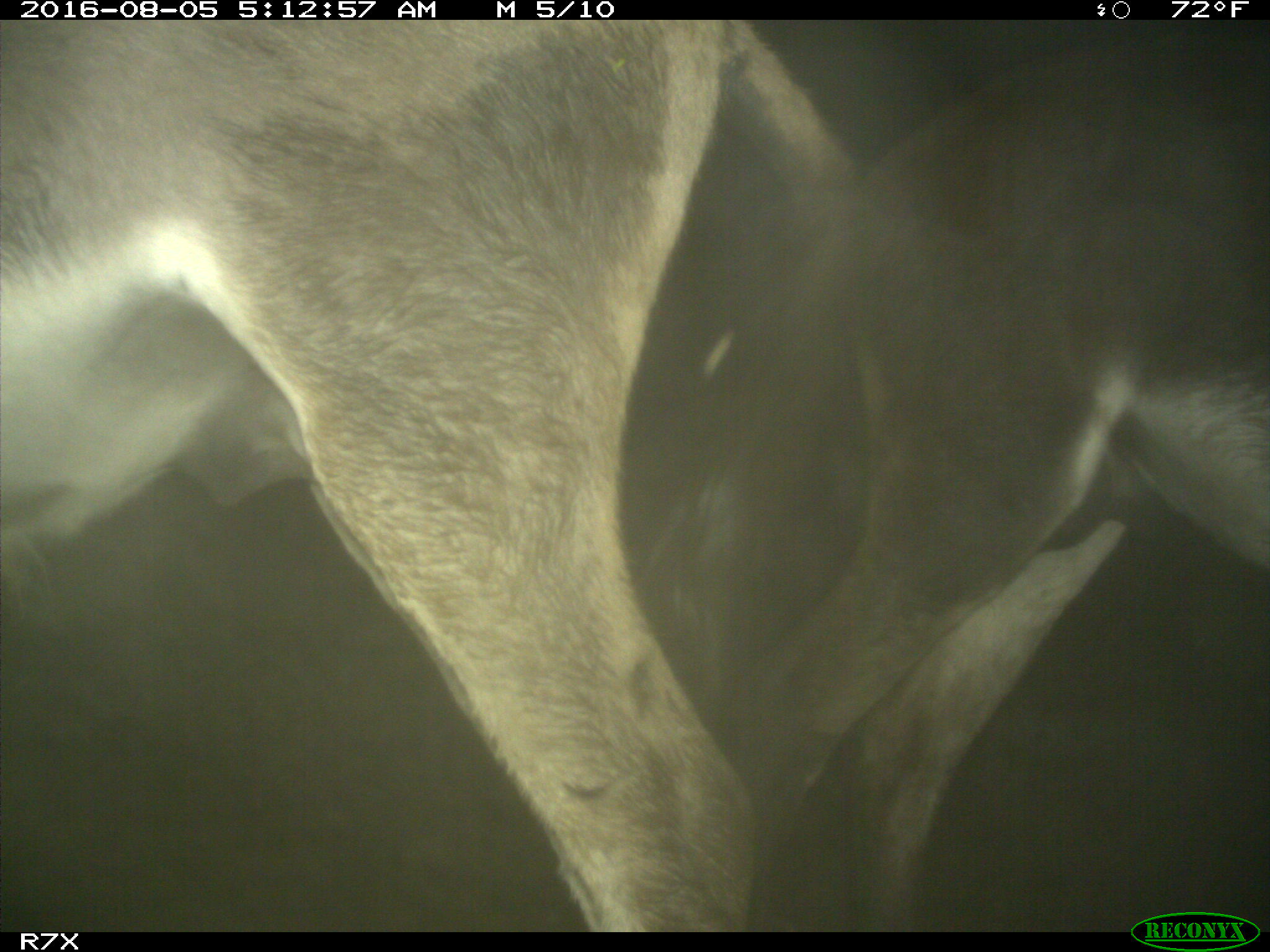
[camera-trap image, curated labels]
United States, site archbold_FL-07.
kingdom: Animalia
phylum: Chordata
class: Mammalia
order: Perissodactyla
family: Equidae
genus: Equus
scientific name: Equus africanus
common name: african wild ass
Equus africanus (african wild ass).